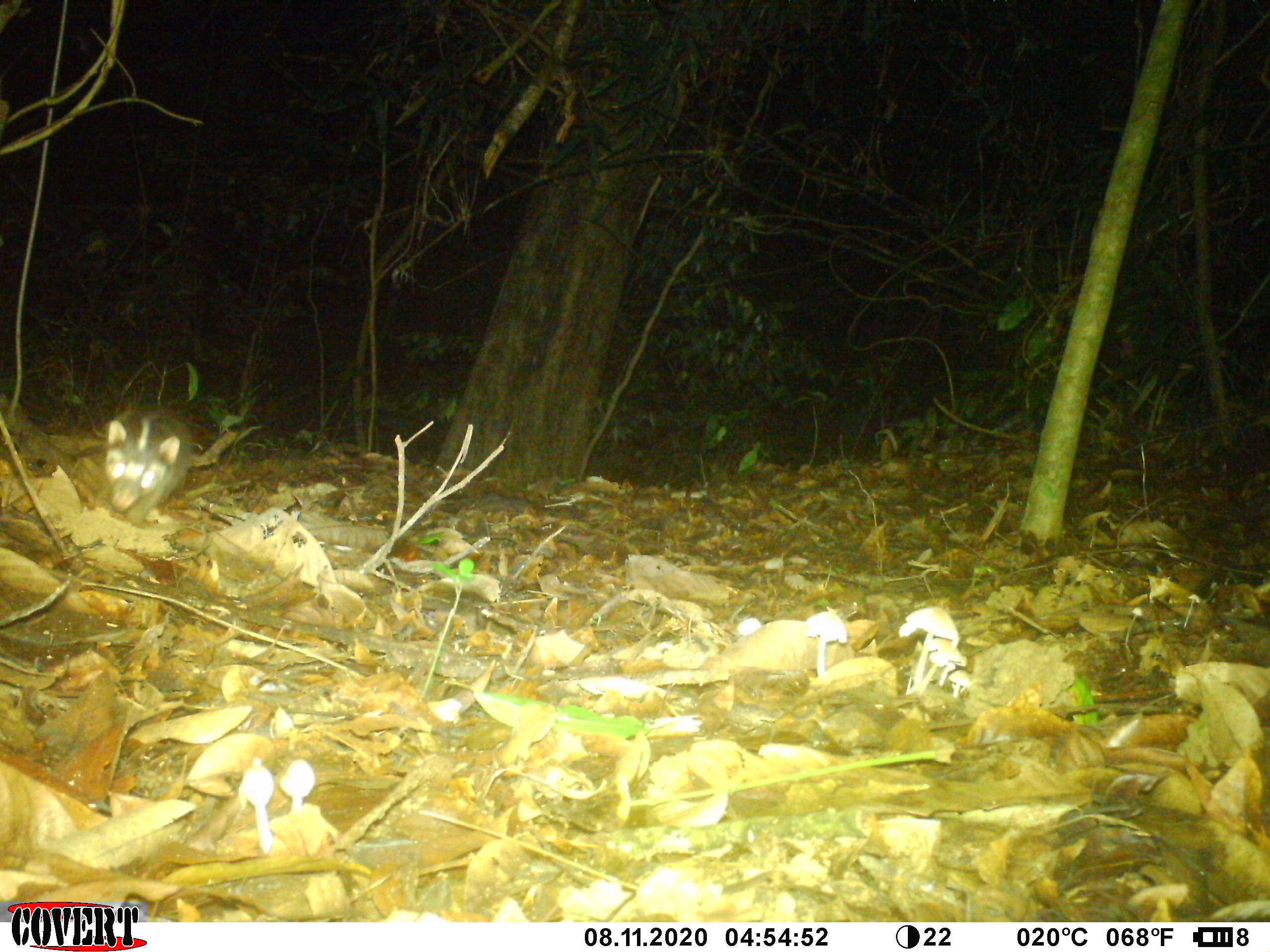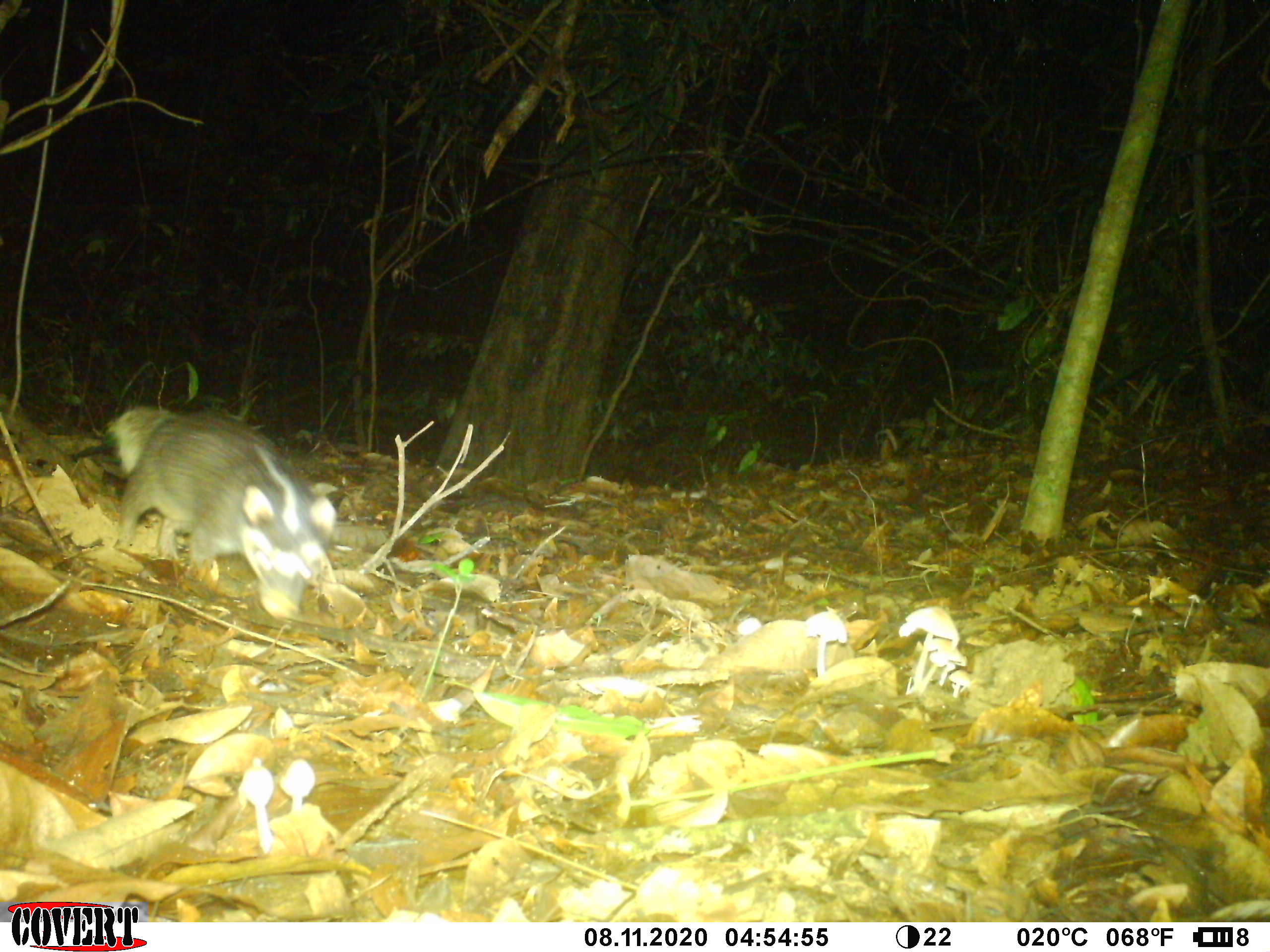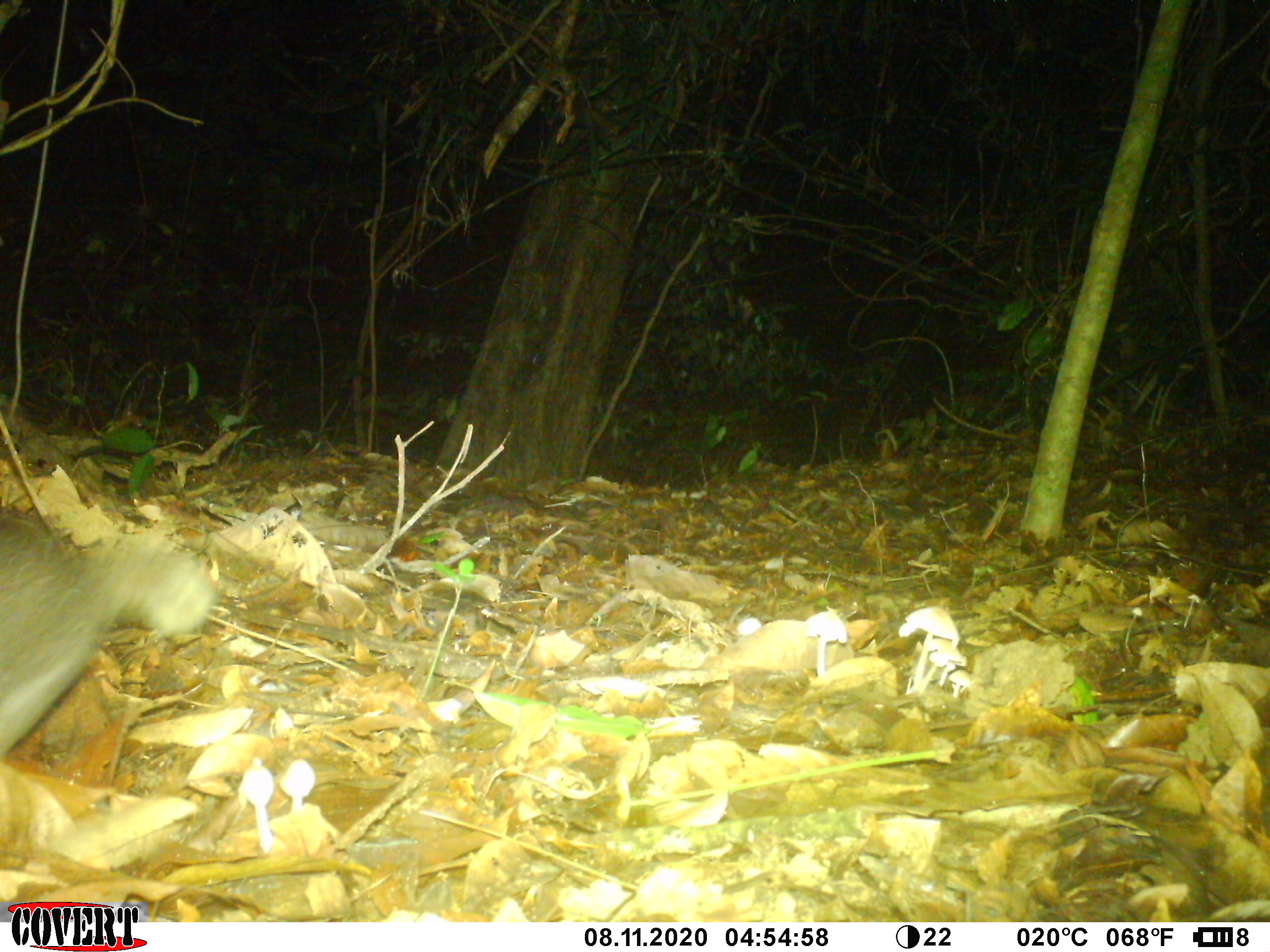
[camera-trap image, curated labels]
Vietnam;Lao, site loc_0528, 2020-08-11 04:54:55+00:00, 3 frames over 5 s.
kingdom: Animalia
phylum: Chordata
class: Mammalia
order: Carnivora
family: Mustelidae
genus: Melogale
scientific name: Melogale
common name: ferret badger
Ferret badger (Melogale). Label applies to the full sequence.